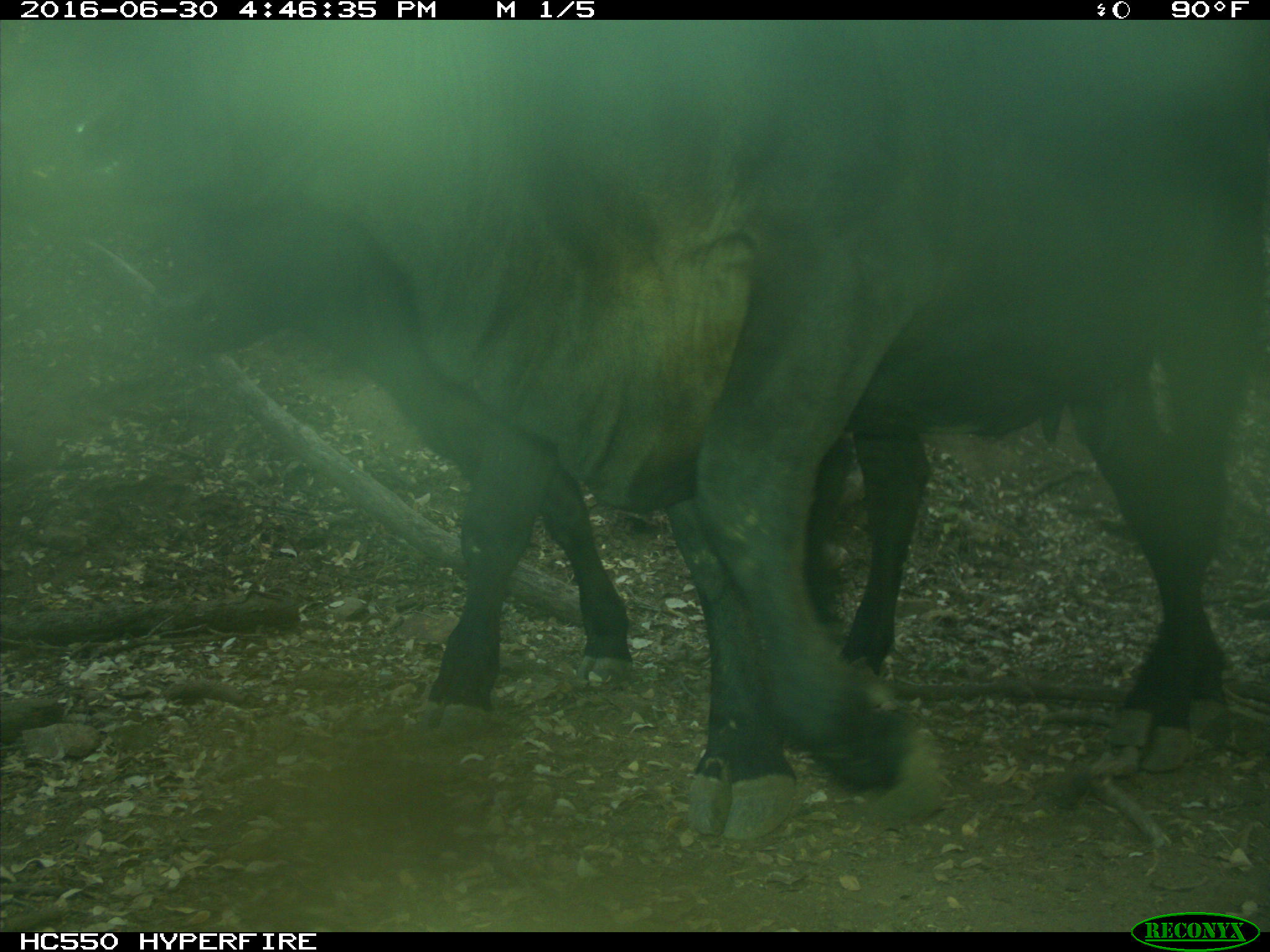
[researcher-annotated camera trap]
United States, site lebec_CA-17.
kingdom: Animalia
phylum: Chordata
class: Mammalia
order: Artiodactyla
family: Bovidae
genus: Bos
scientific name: Bos taurus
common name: domestic cow